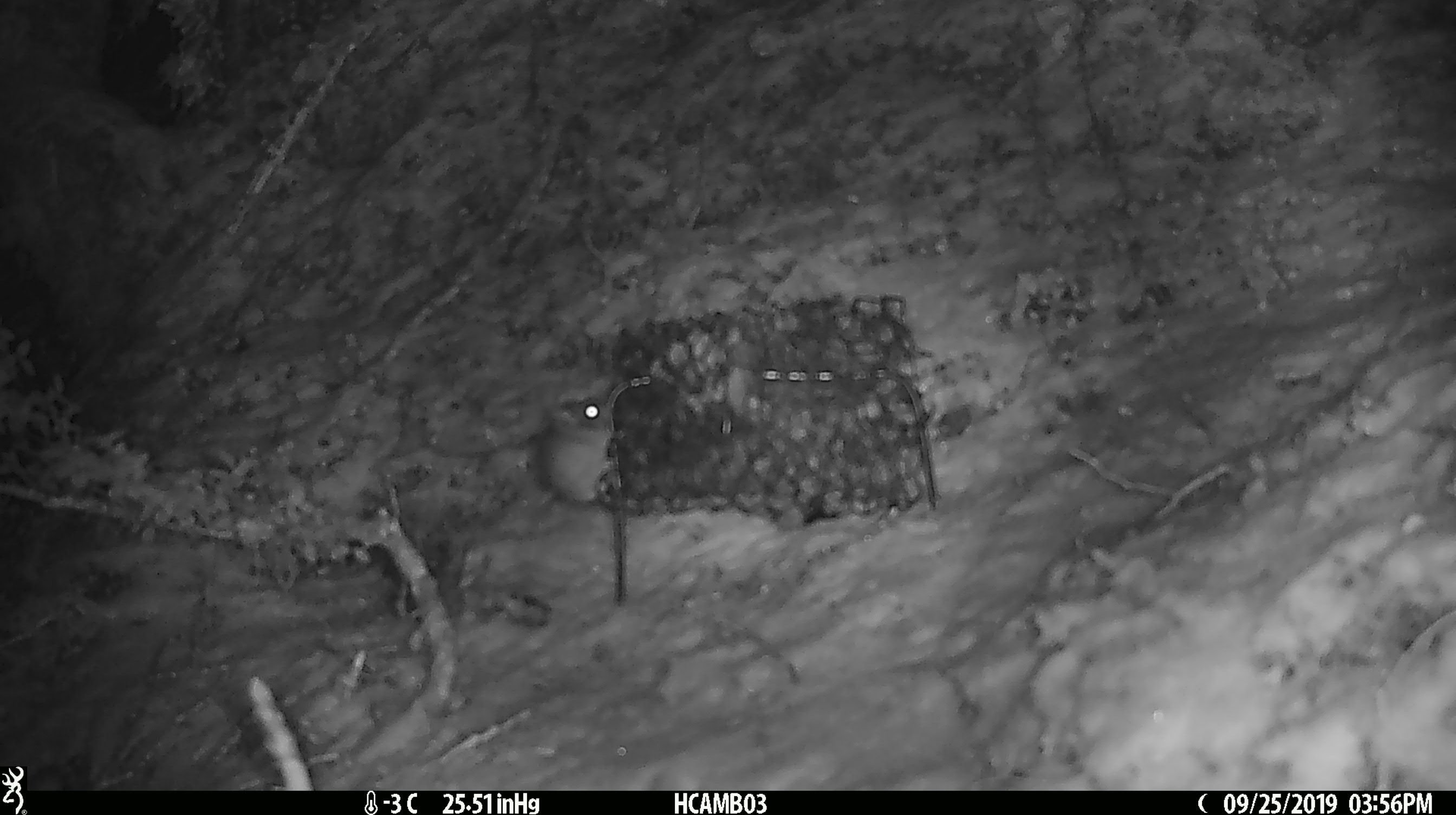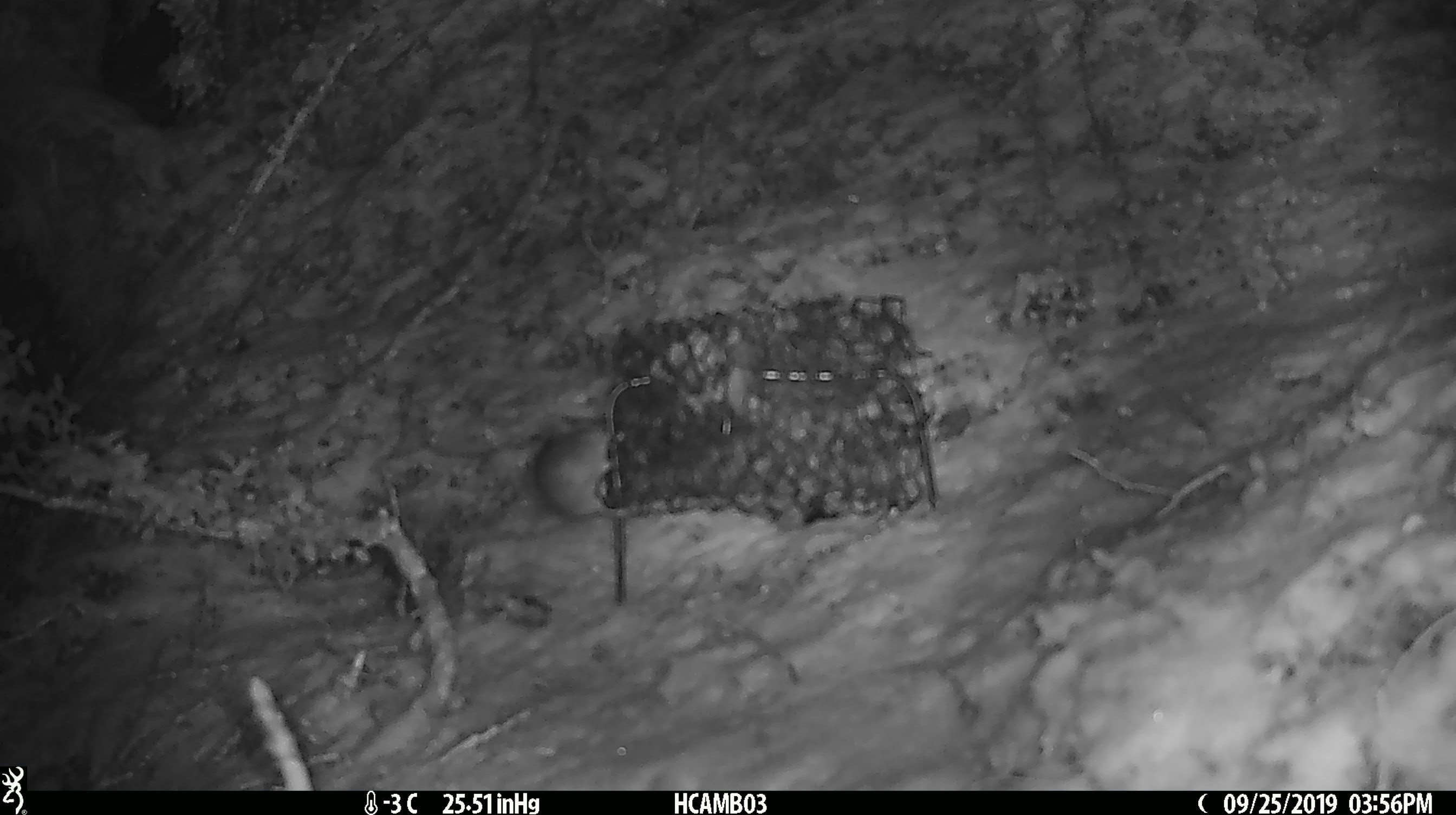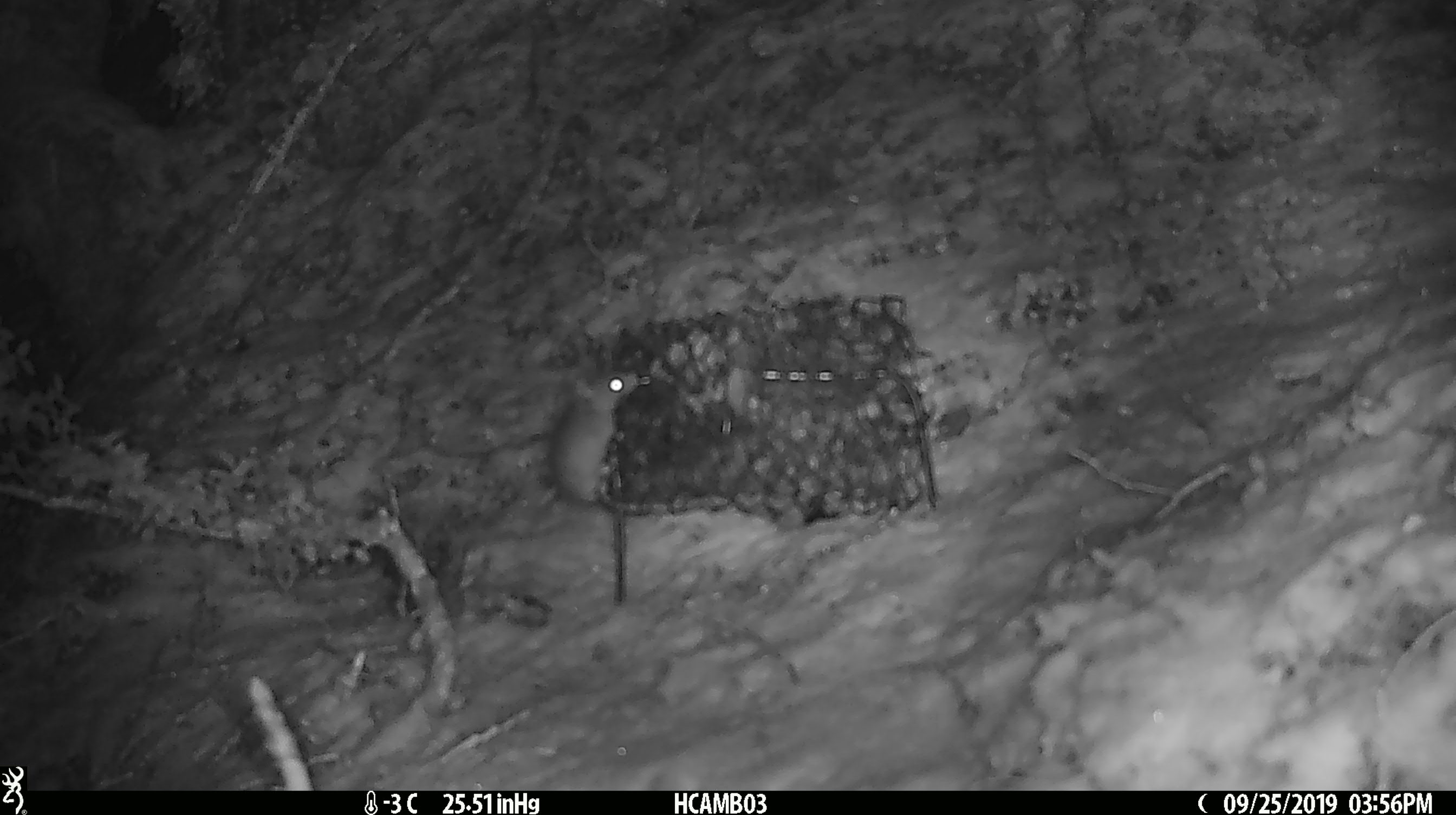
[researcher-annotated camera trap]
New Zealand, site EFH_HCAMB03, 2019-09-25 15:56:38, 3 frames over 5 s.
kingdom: Animalia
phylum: Chordata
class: Mammalia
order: Rodentia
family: Muridae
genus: Mus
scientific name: Mus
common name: mouse